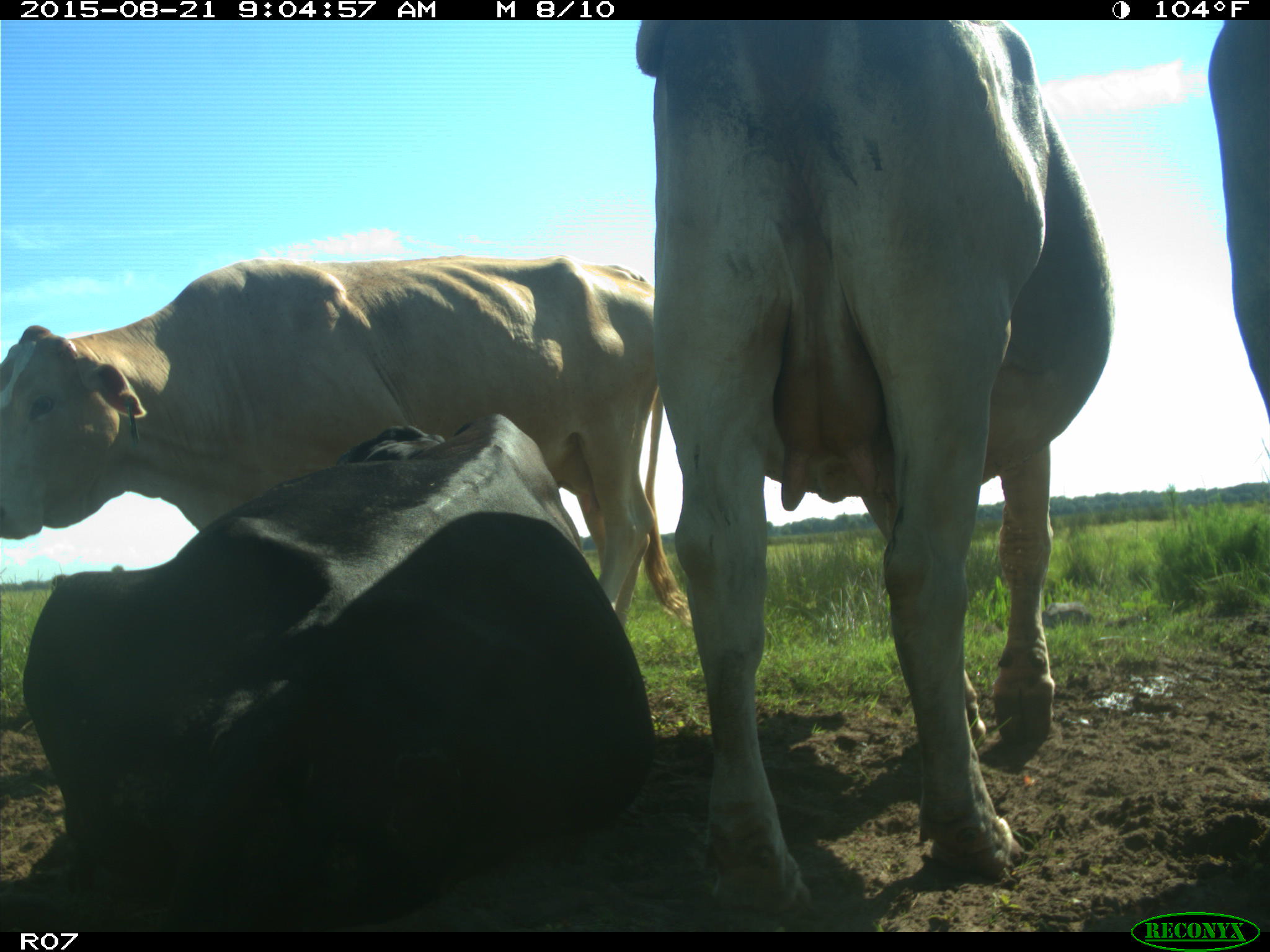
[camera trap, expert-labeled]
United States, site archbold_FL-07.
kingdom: Animalia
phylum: Chordata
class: Mammalia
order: Artiodactyla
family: Bovidae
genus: Bos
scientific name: Bos taurus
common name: domestic cow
Bos taurus (domestic cow).